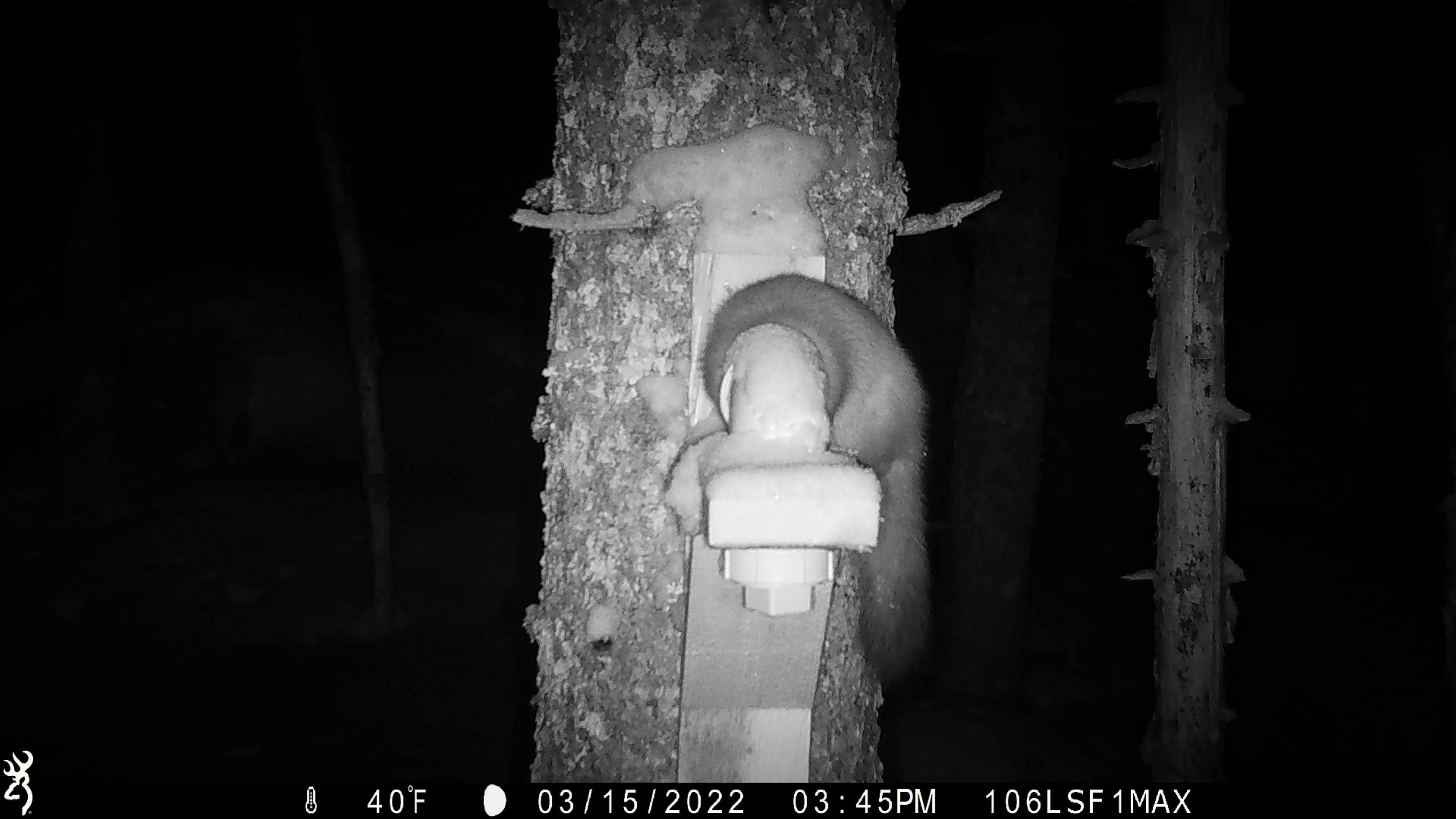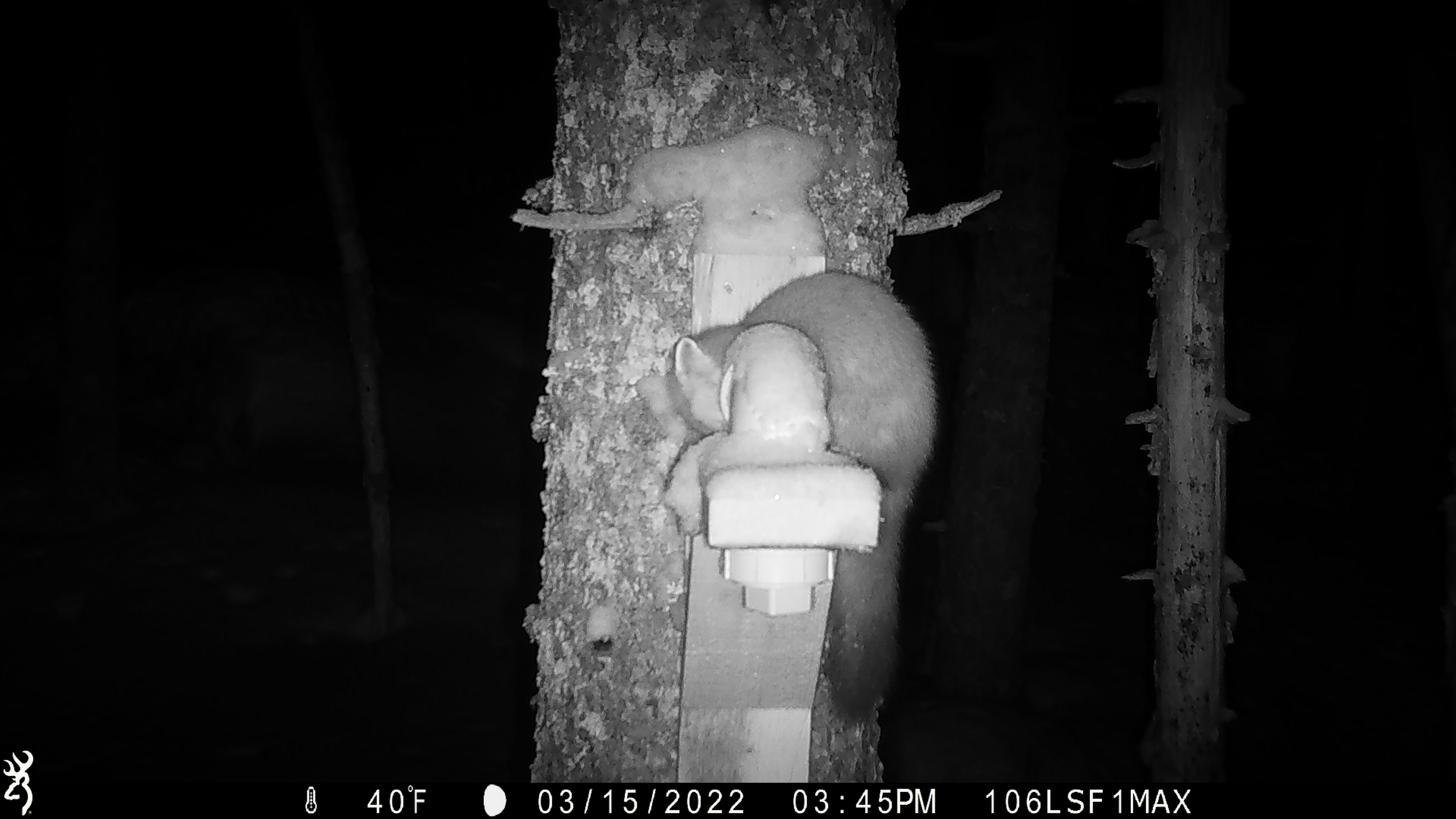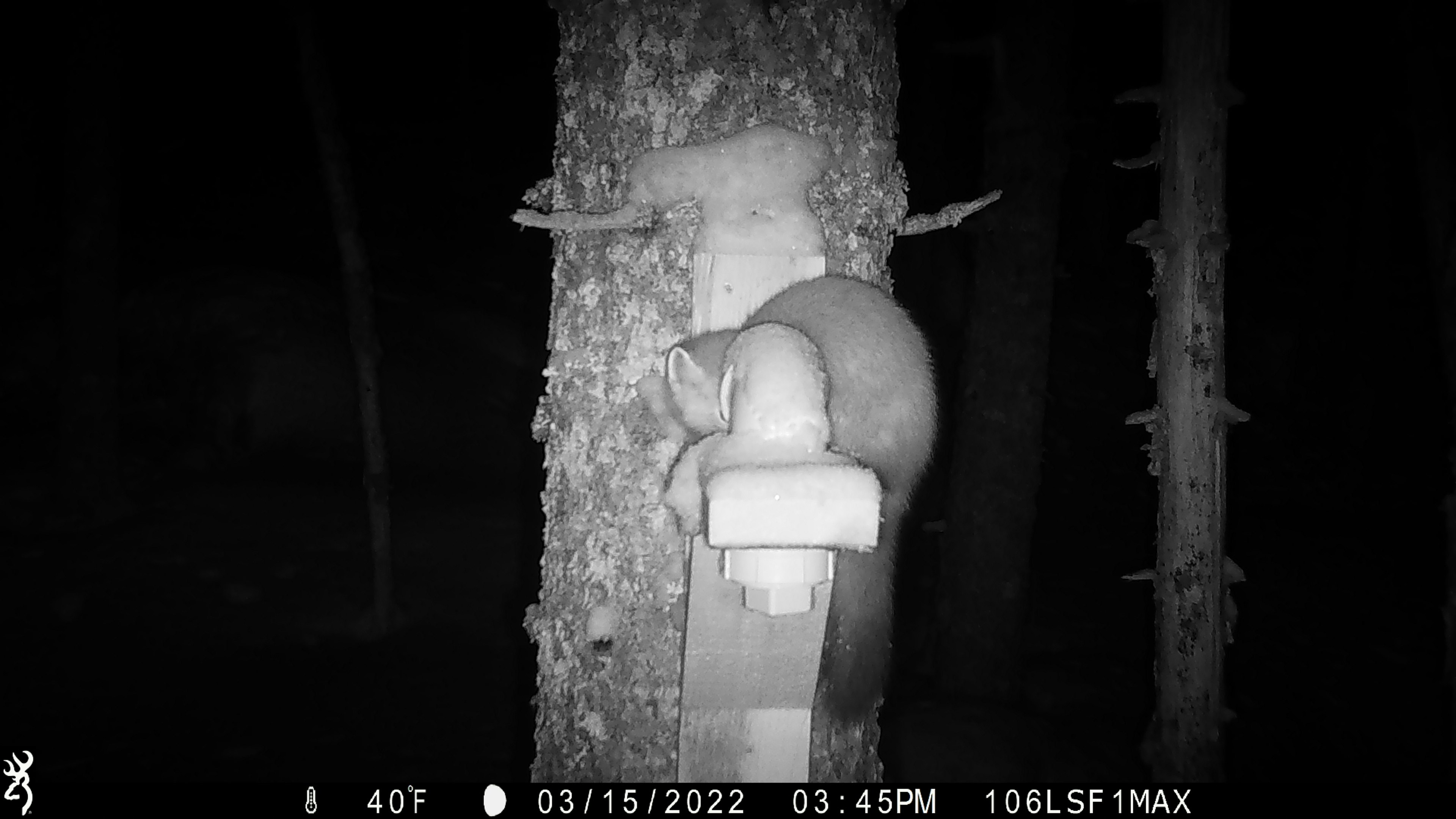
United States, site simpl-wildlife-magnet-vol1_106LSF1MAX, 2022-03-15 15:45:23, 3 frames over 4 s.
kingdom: Animalia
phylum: Chordata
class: Mammalia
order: Carnivora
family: Mustelidae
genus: Martes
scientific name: Martes americana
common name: american marten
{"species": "american marten (Martes americana)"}